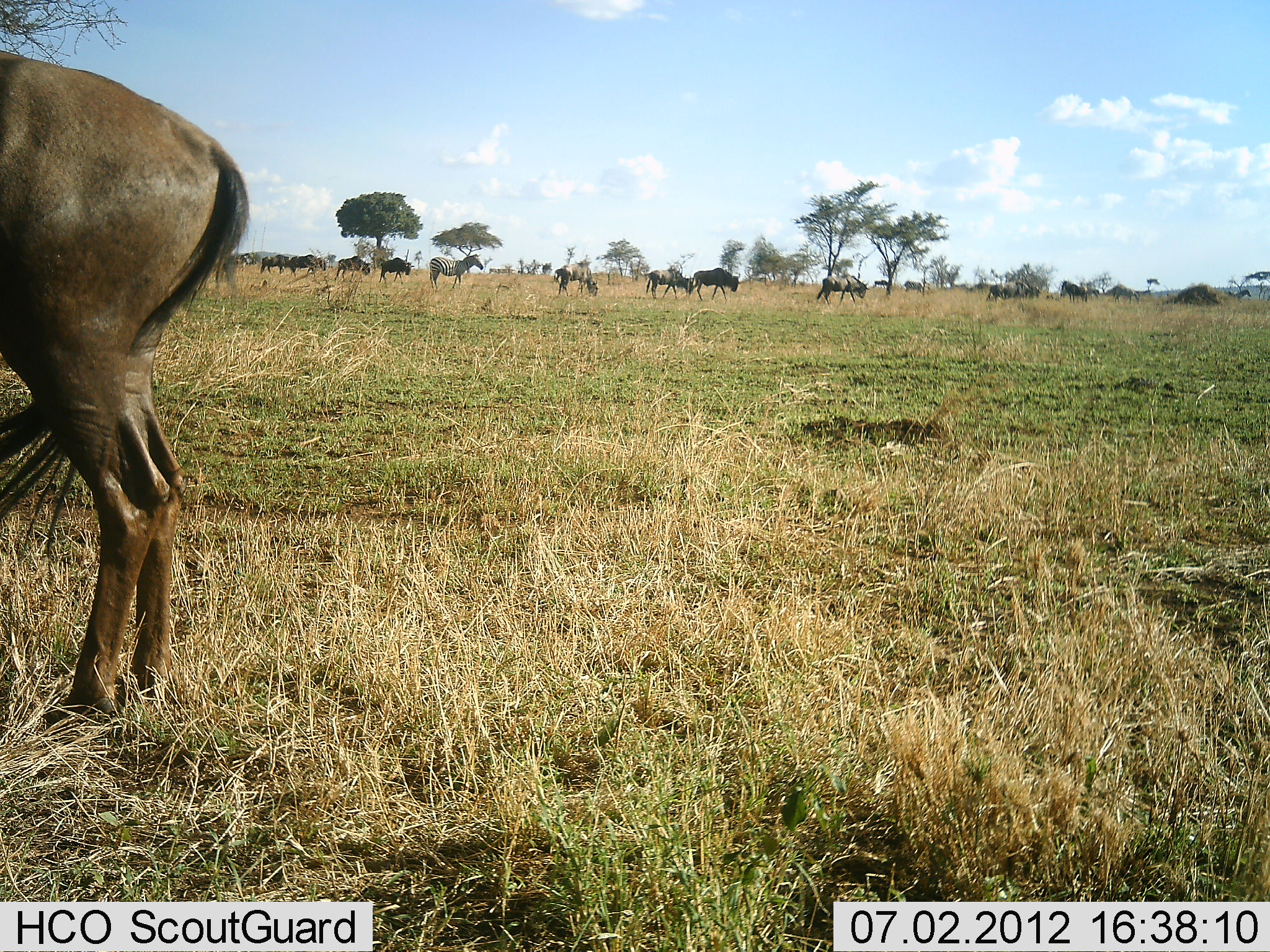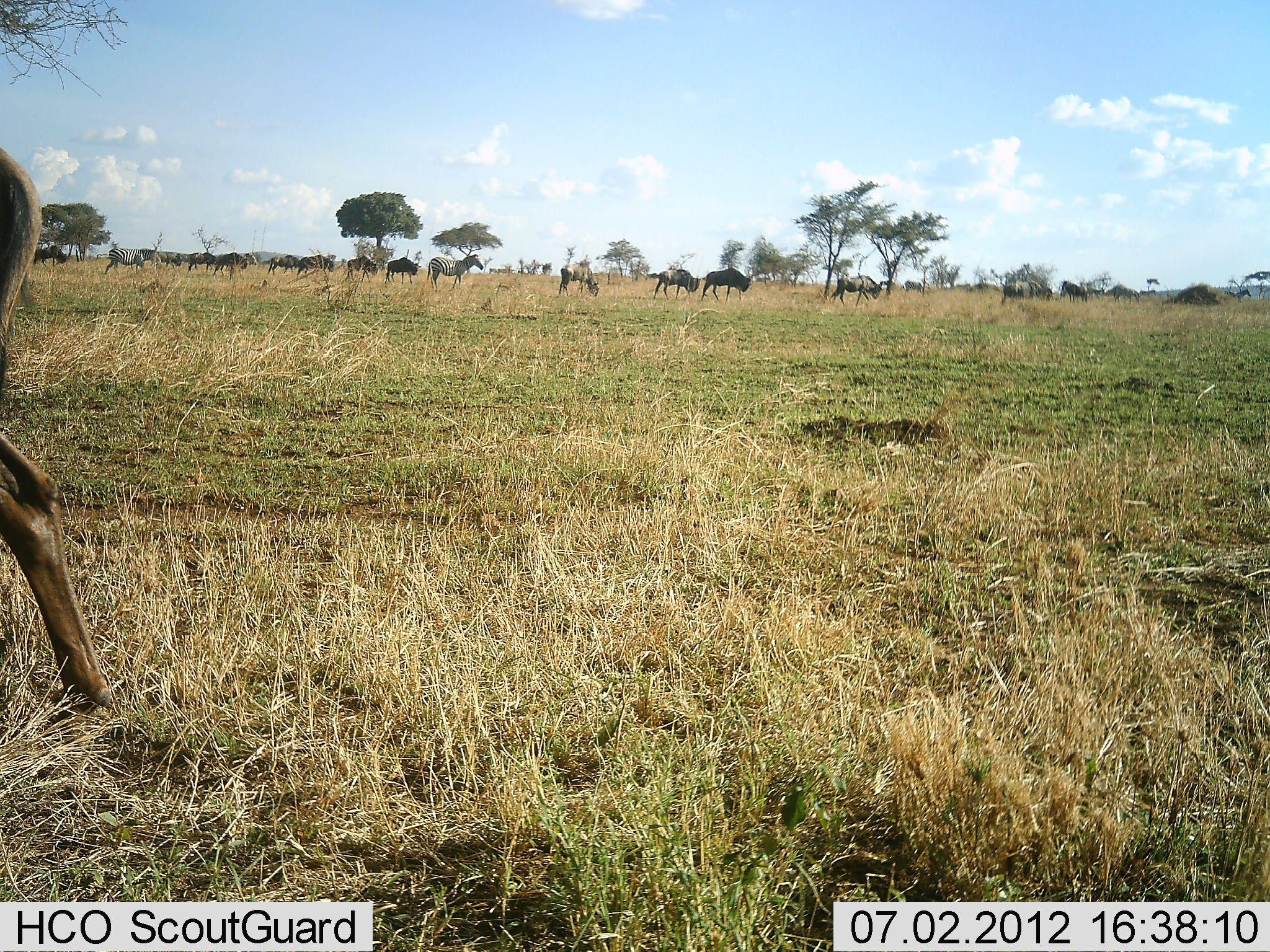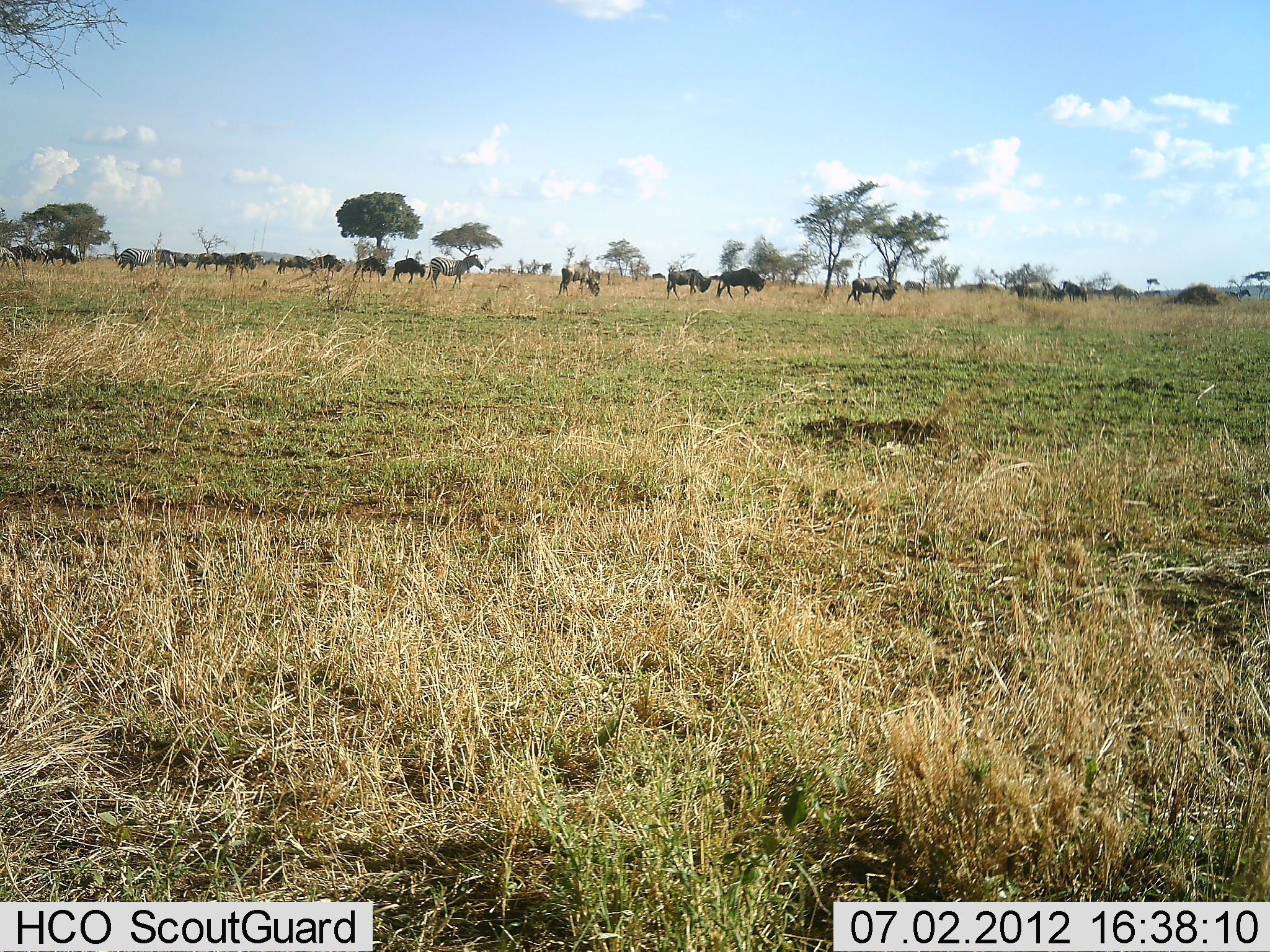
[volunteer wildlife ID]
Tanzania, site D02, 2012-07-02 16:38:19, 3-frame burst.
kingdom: Animalia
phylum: Chordata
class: Mammalia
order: Artiodactyla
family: Bovidae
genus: Connochaetes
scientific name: Connochaetes taurinus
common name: blue wildebeest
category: wildebeest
Wildebeest (blue wildebeest) (Connochaetes taurinus), count 11-50. Behavior (volunteer vote fractions): standing 38%, resting 0%, moving 85%, interacting 8%. Young present (vote fraction): 0%. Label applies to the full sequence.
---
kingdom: Animalia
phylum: Chordata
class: Mammalia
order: Perissodactyla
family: Equidae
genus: Equus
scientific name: Equus quagga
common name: plains zebra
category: zebra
Zebra (plains zebra) (Equus quagga), count 2. Behavior (volunteer vote fractions): standing 91%, resting 0%, moving 36%, interacting 0%. Young present (vote fraction): 0%. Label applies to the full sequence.